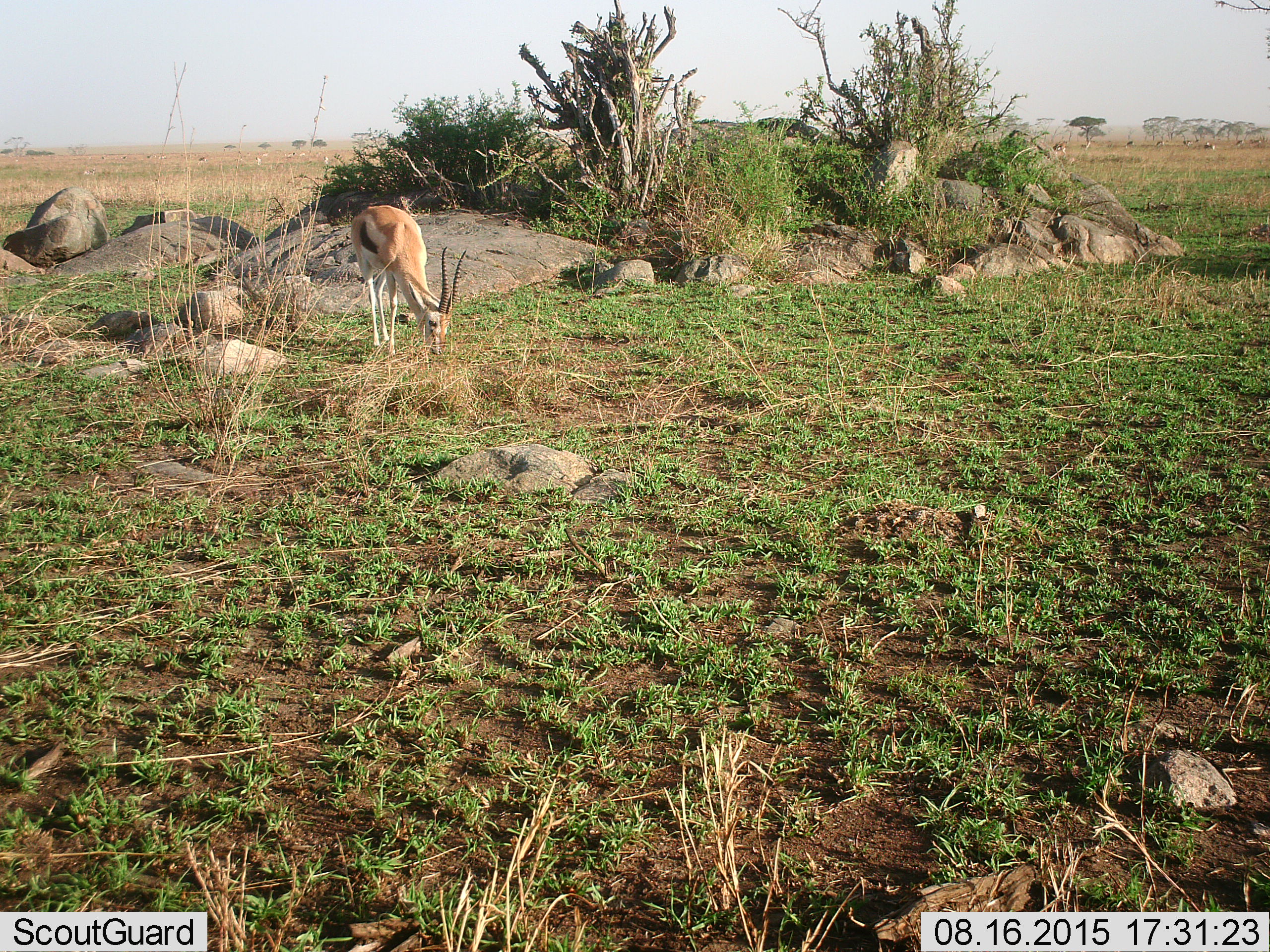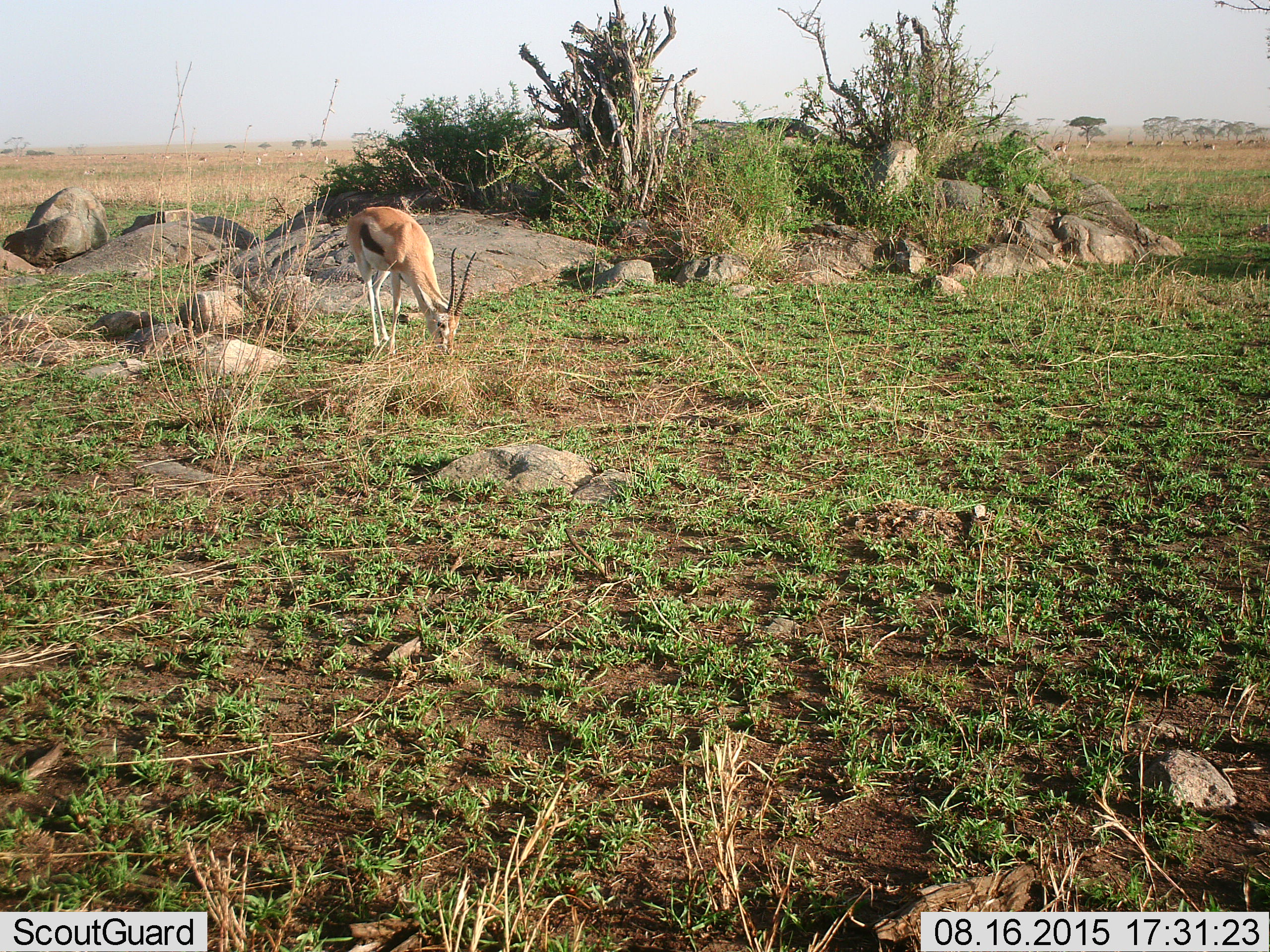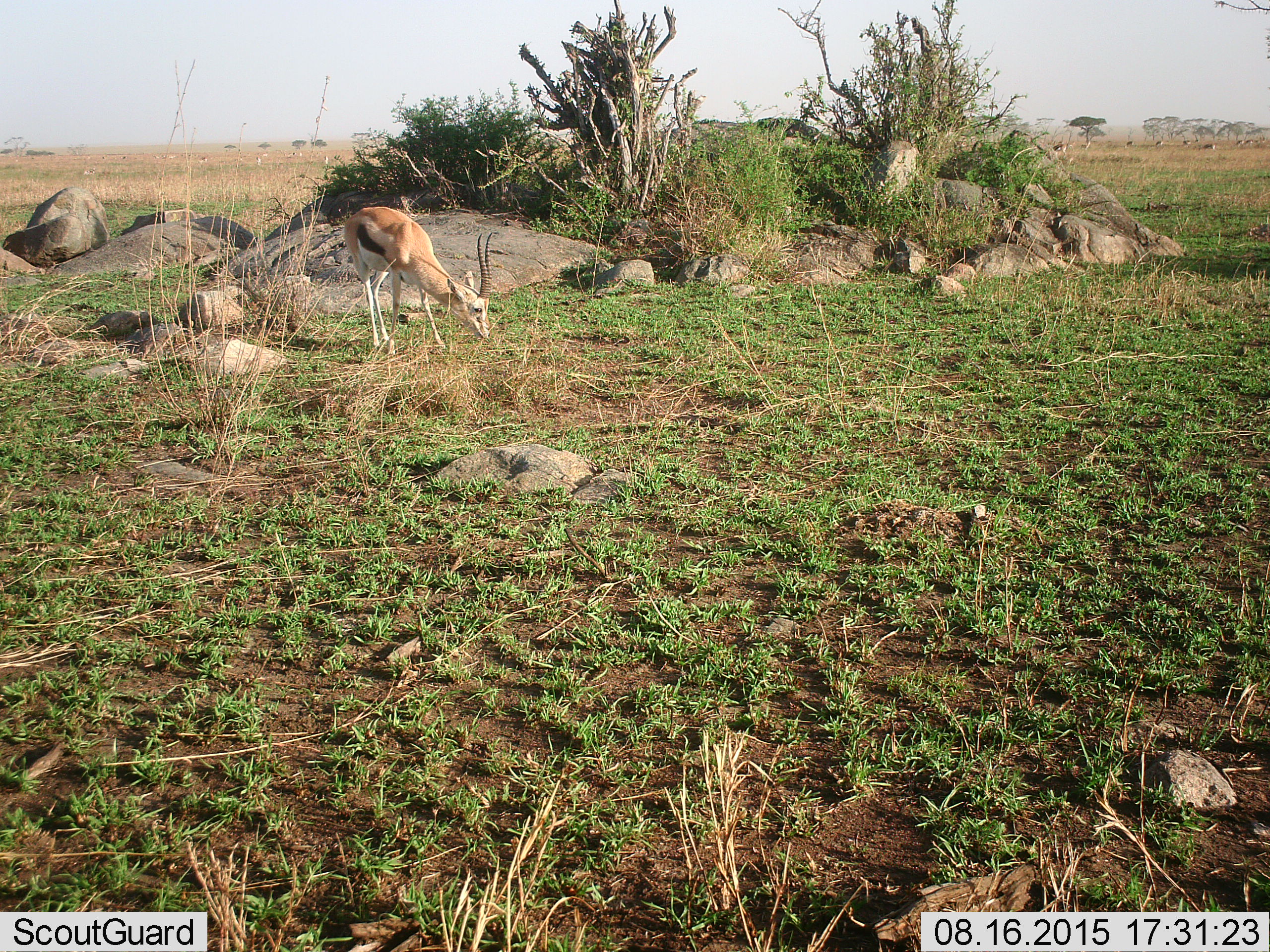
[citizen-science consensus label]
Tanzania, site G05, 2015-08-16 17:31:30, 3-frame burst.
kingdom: Animalia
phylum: Chordata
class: Mammalia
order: Artiodactyla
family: Bovidae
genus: Eudorcas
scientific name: Eudorcas thomsonii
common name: thomson's gazelle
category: gazellethomsons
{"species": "gazellethomsons (thomson's gazelle) (Eudorcas thomsonii)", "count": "11-50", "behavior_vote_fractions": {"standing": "54%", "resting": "0%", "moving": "31%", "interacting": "0%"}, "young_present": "8%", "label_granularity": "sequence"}